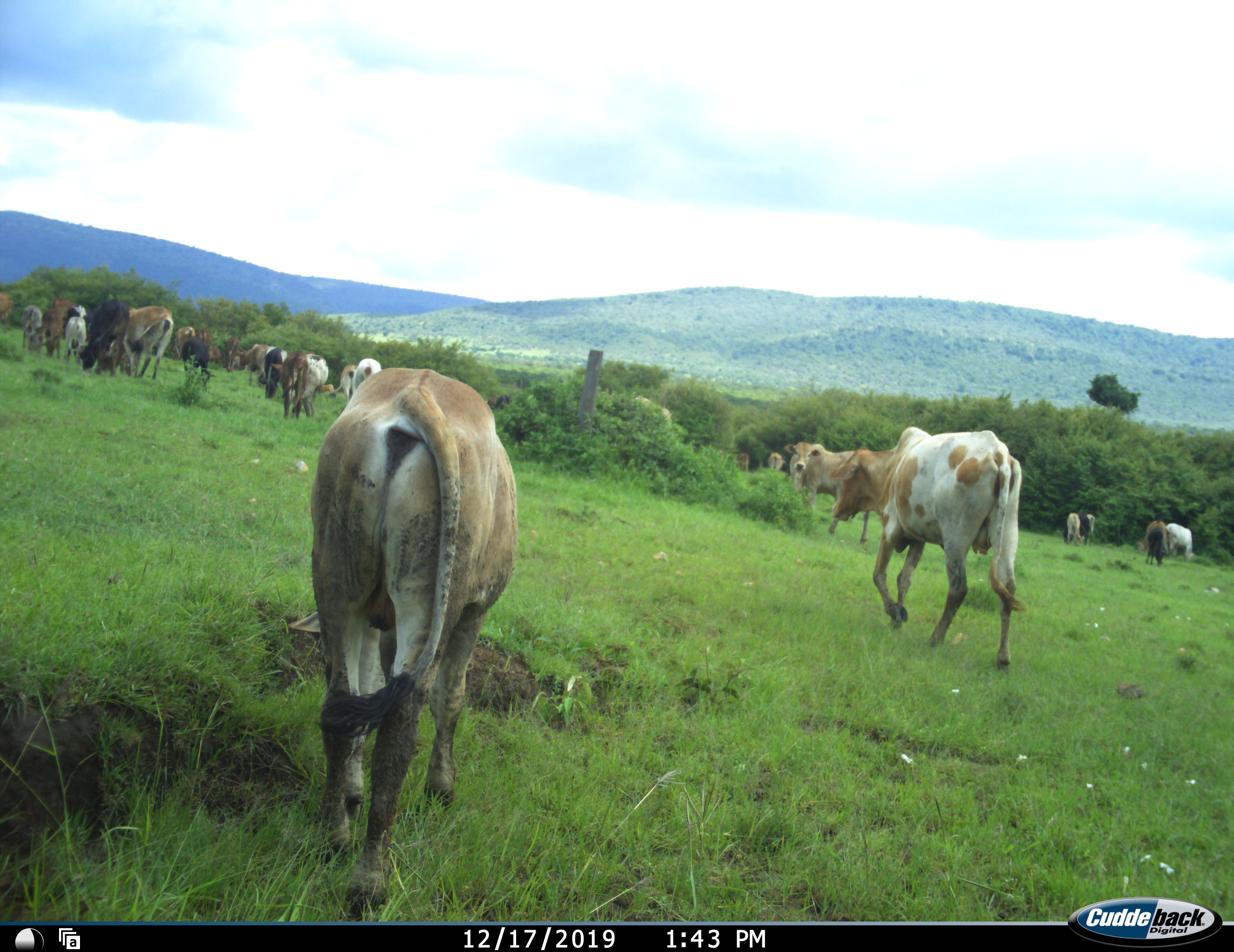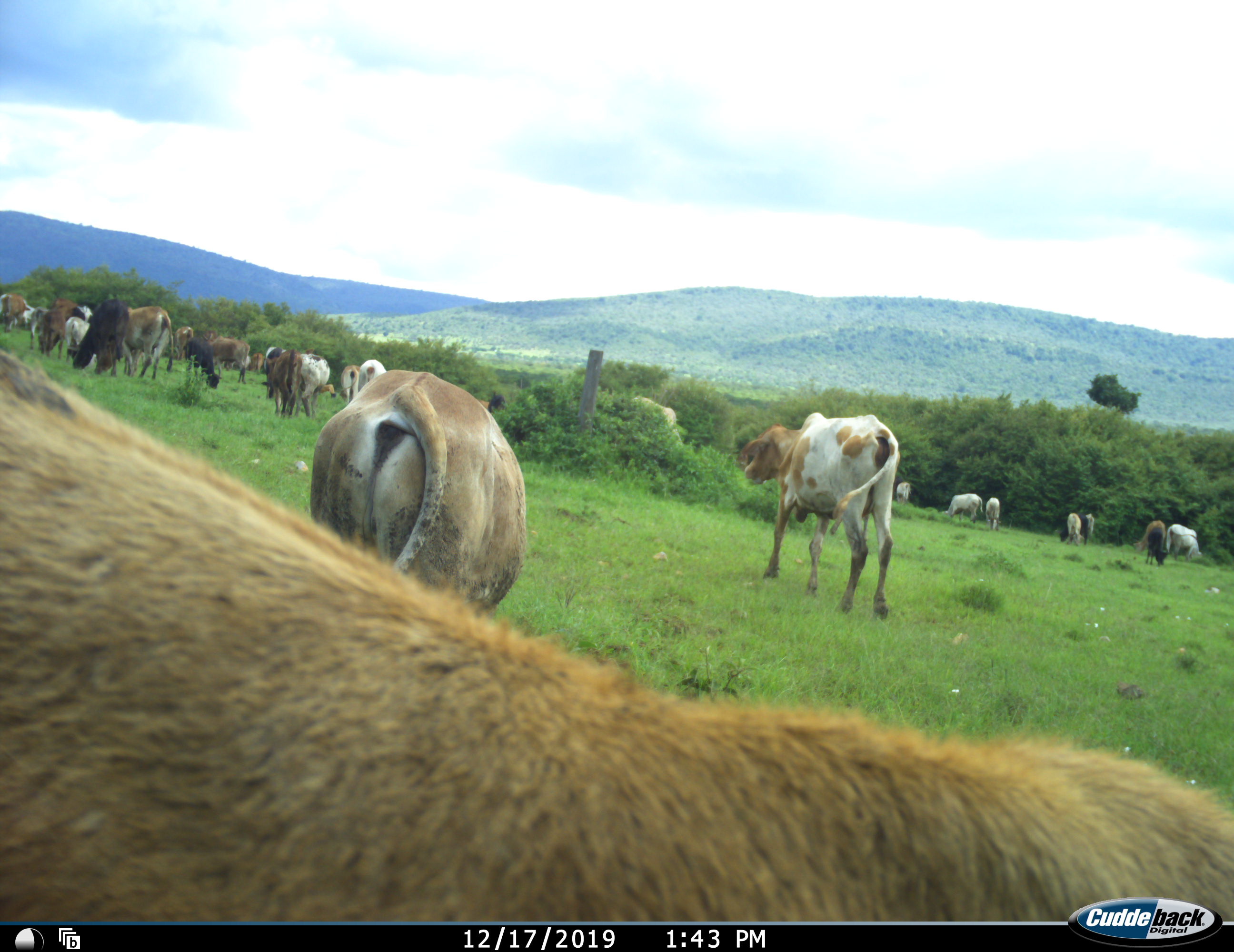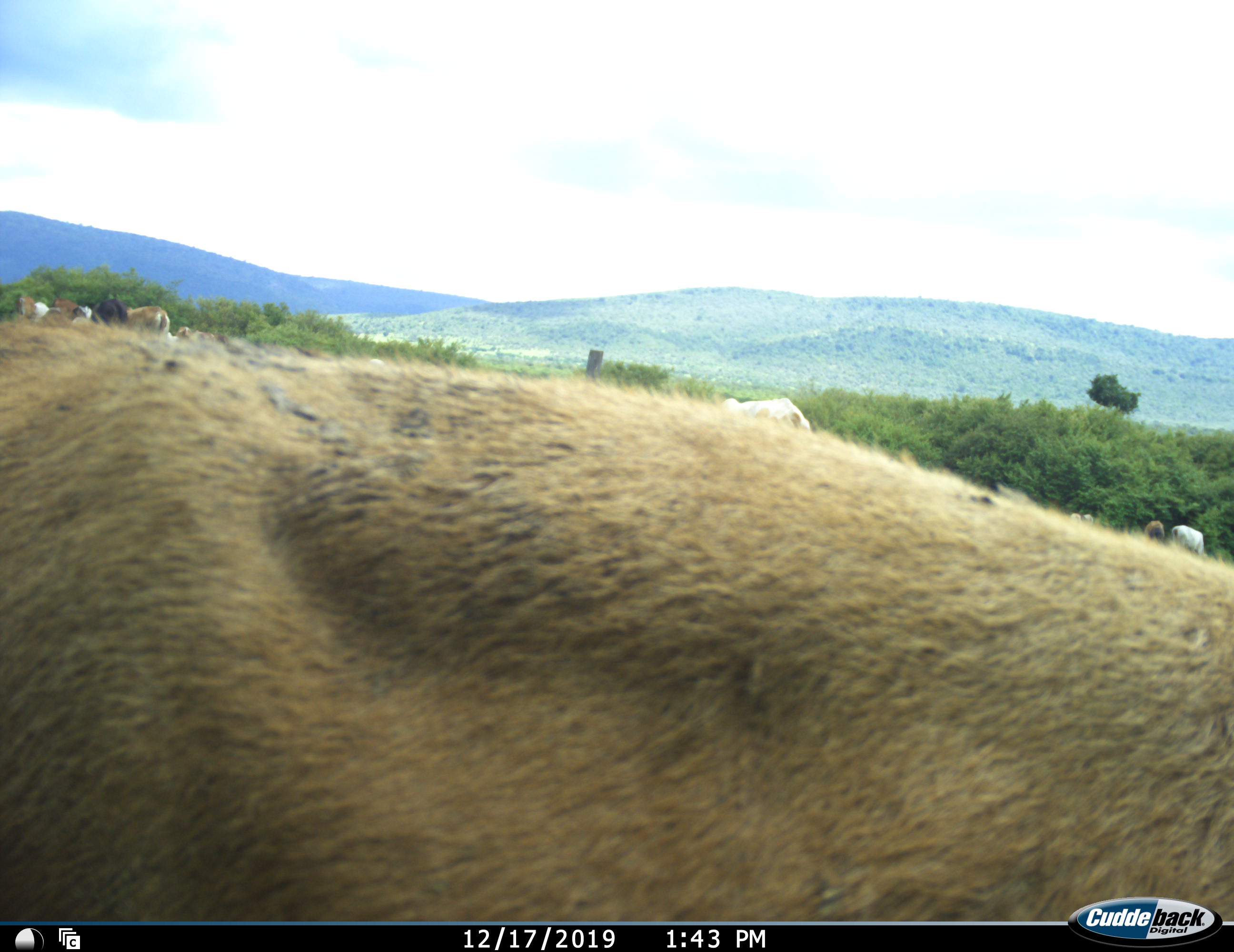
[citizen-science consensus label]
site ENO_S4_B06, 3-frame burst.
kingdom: Animalia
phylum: Chordata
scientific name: Vertebrata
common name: domestic animal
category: domesticanimal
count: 11-50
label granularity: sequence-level